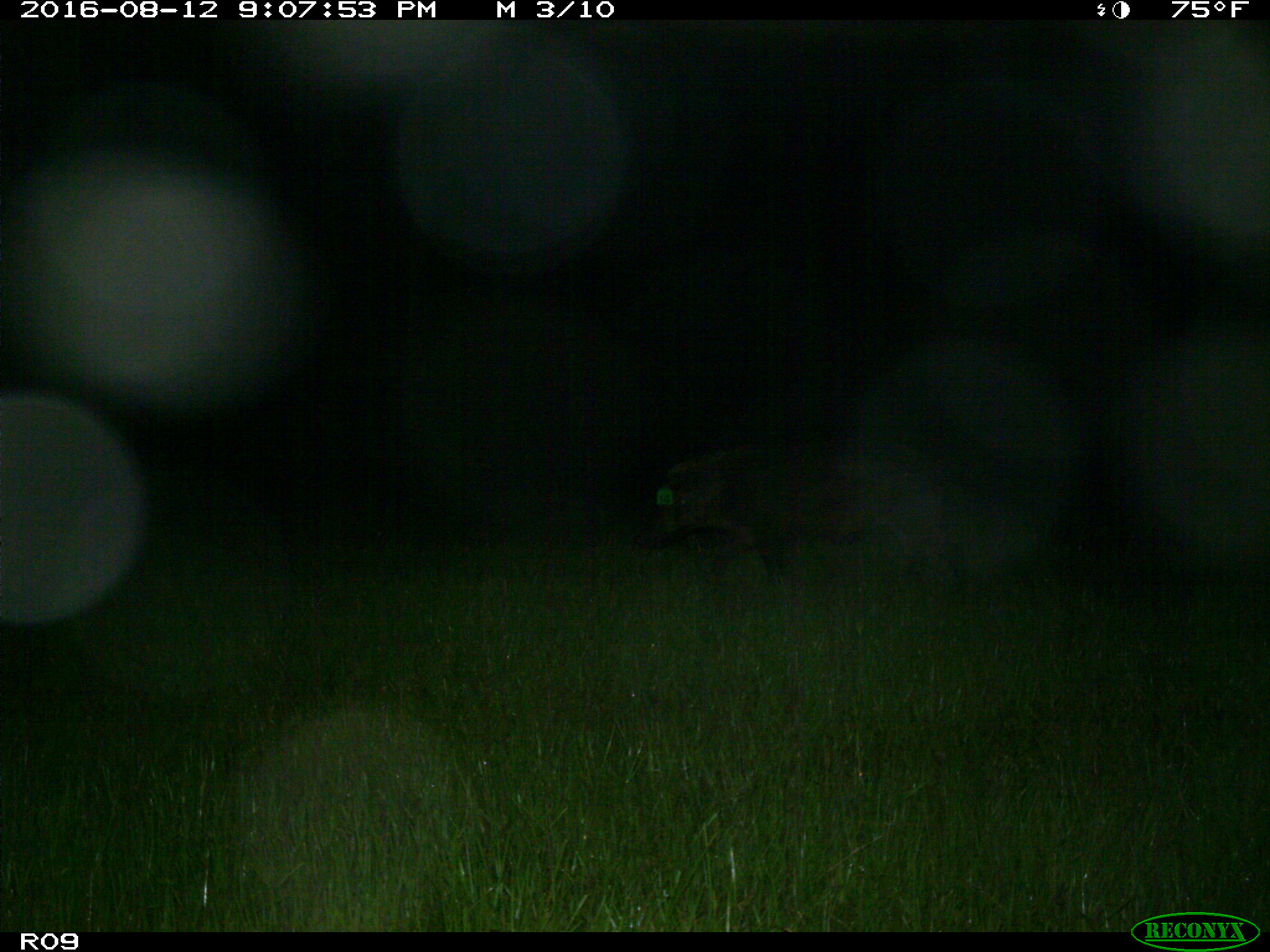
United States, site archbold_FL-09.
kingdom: Animalia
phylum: Chordata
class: Mammalia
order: Artiodactyla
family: Suidae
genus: Sus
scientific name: Sus scrofa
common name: wild boar